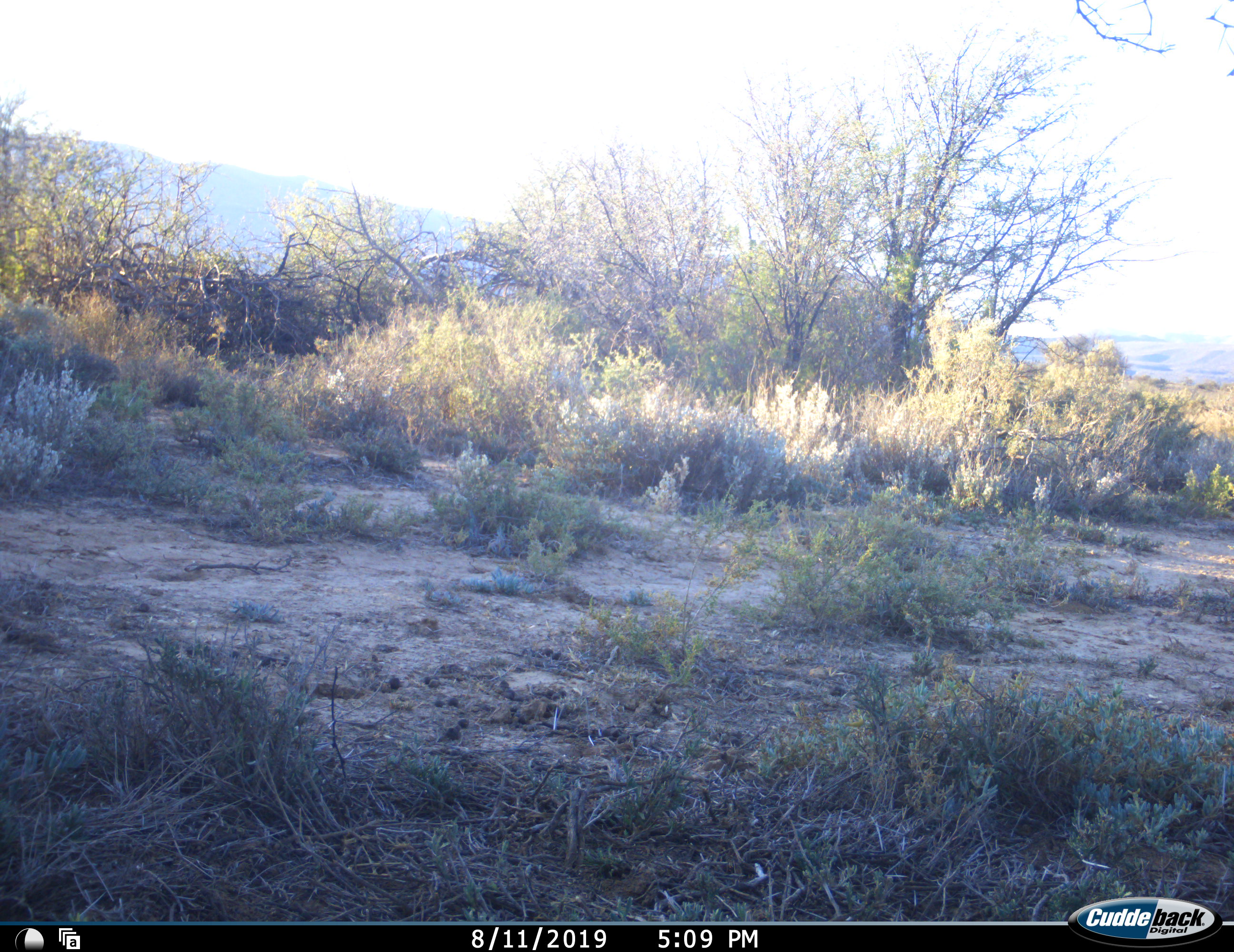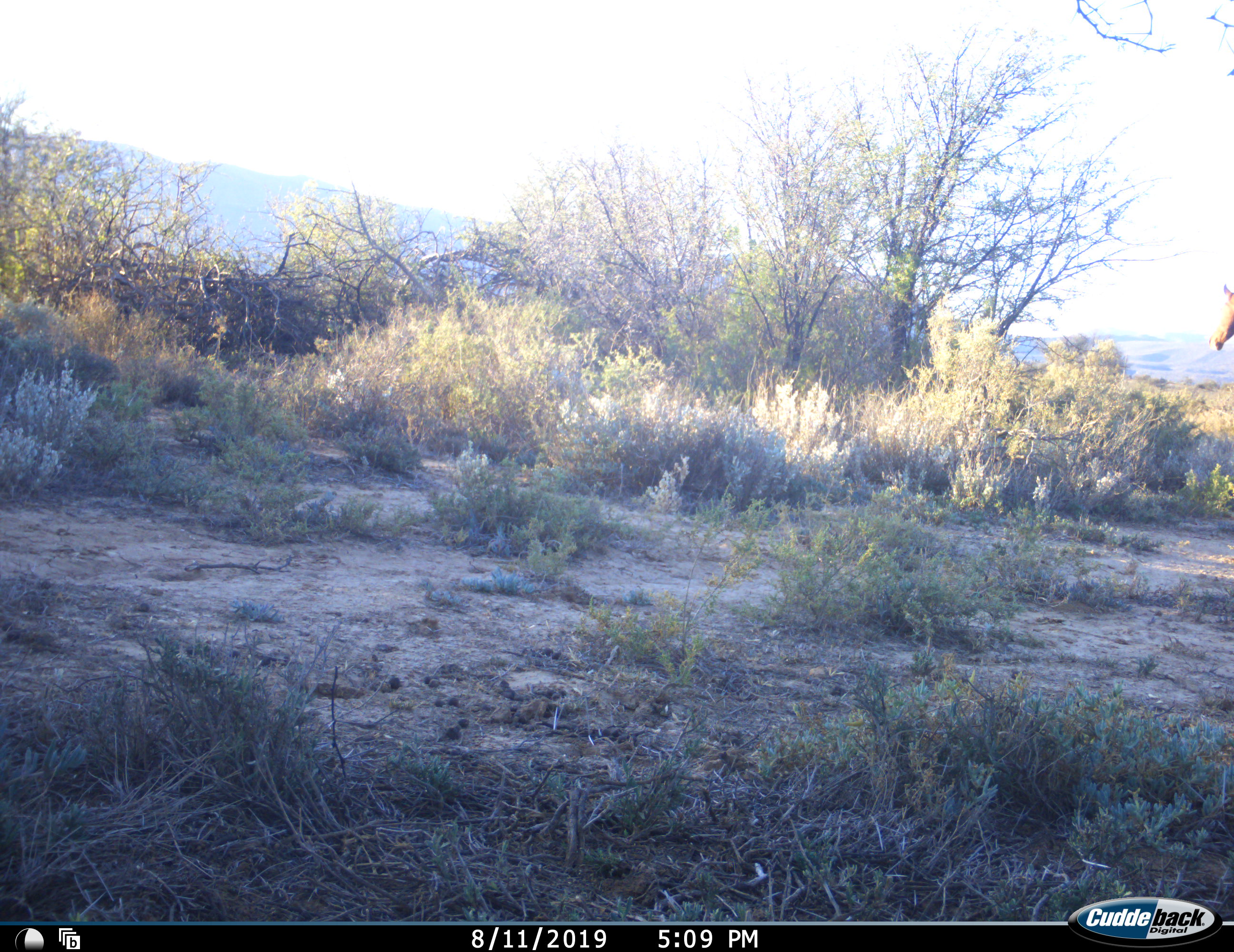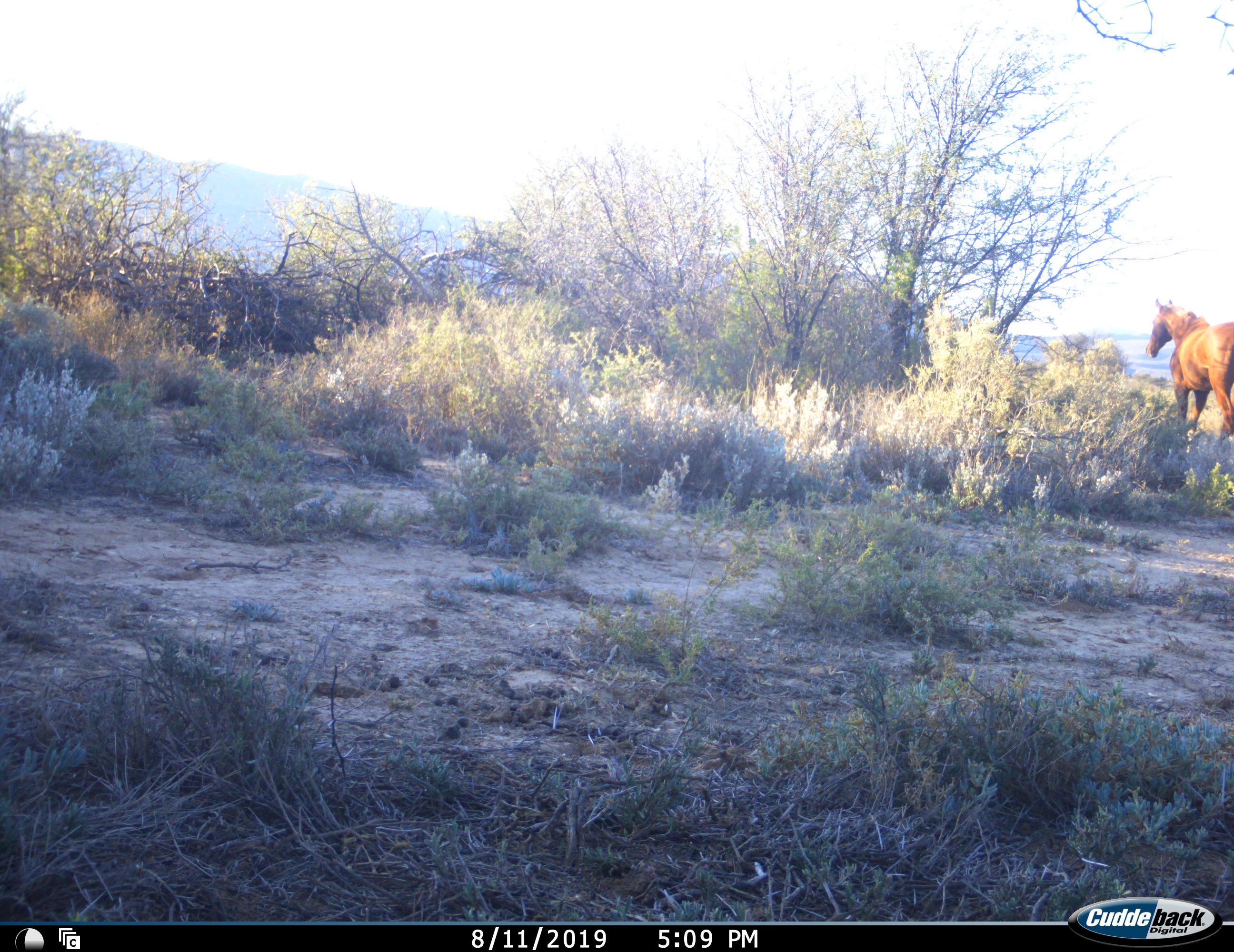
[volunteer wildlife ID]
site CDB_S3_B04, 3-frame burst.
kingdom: Animalia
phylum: Chordata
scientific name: Vertebrata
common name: domestic animal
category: domesticanimal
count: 1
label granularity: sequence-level